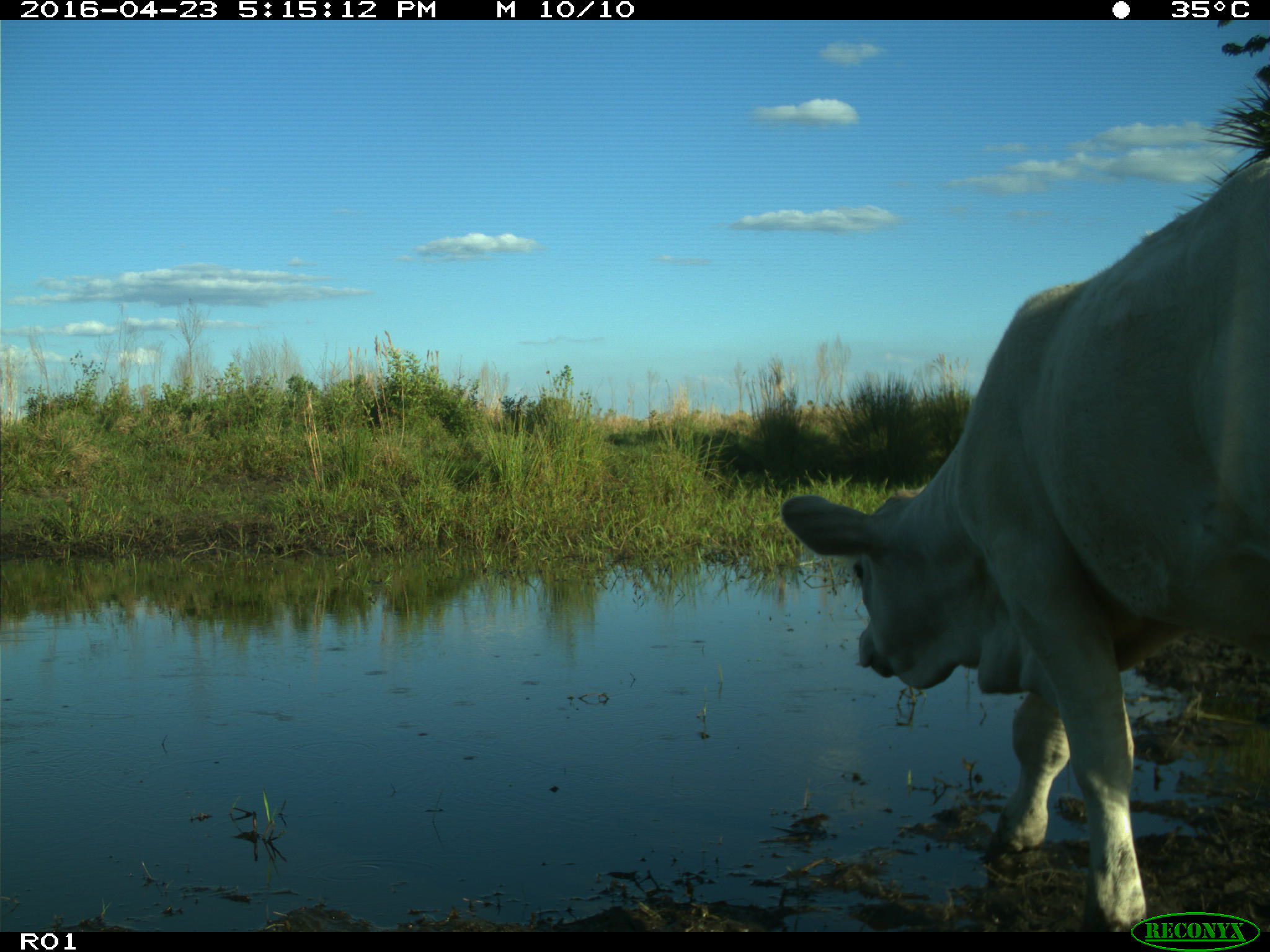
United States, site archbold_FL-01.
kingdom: Animalia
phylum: Chordata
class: Mammalia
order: Artiodactyla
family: Bovidae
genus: Bos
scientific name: Bos taurus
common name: domestic cow